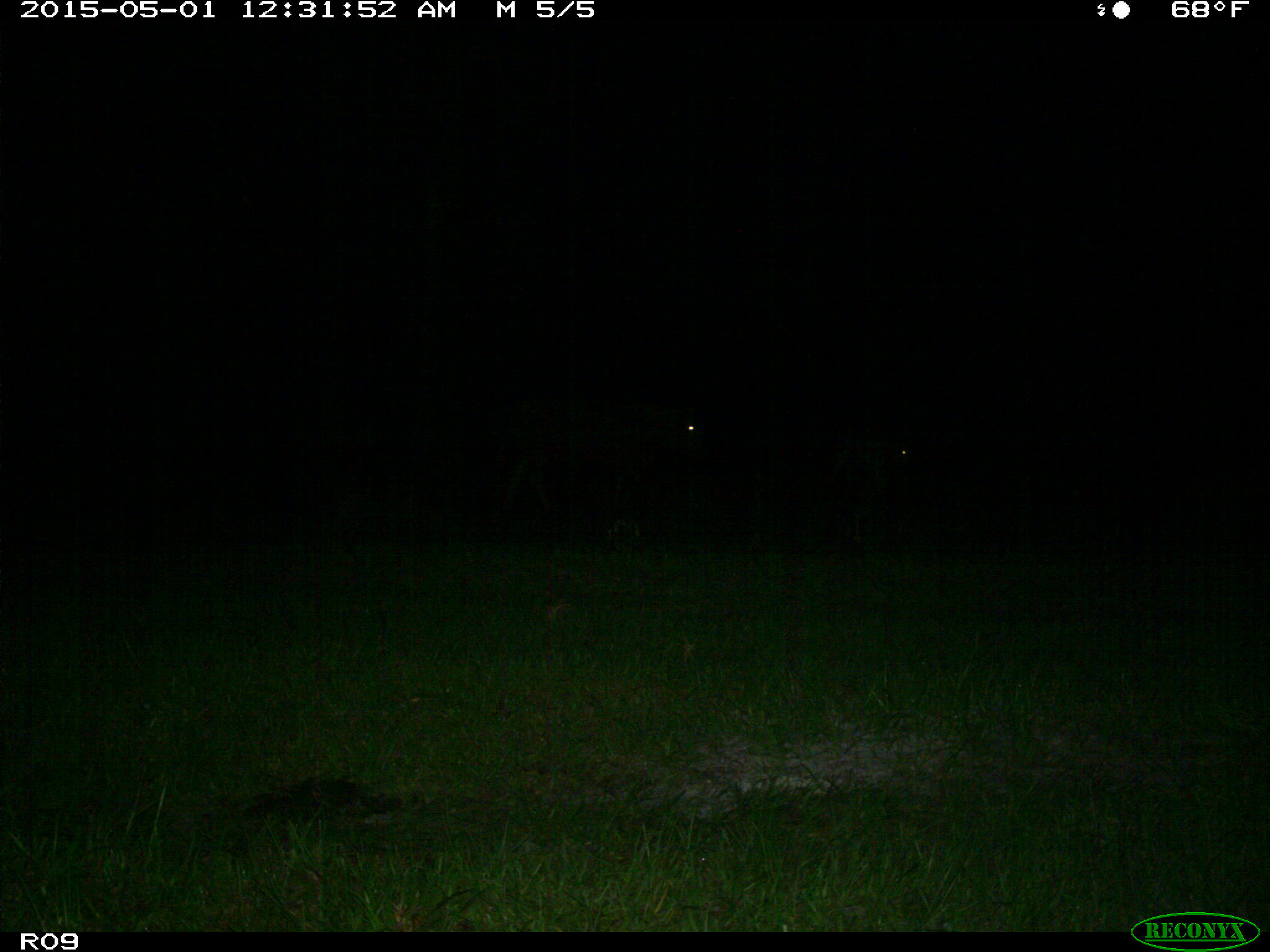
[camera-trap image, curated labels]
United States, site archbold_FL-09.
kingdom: Animalia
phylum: Chordata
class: Mammalia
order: Artiodactyla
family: Bovidae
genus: Bos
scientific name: Bos taurus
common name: domestic cow